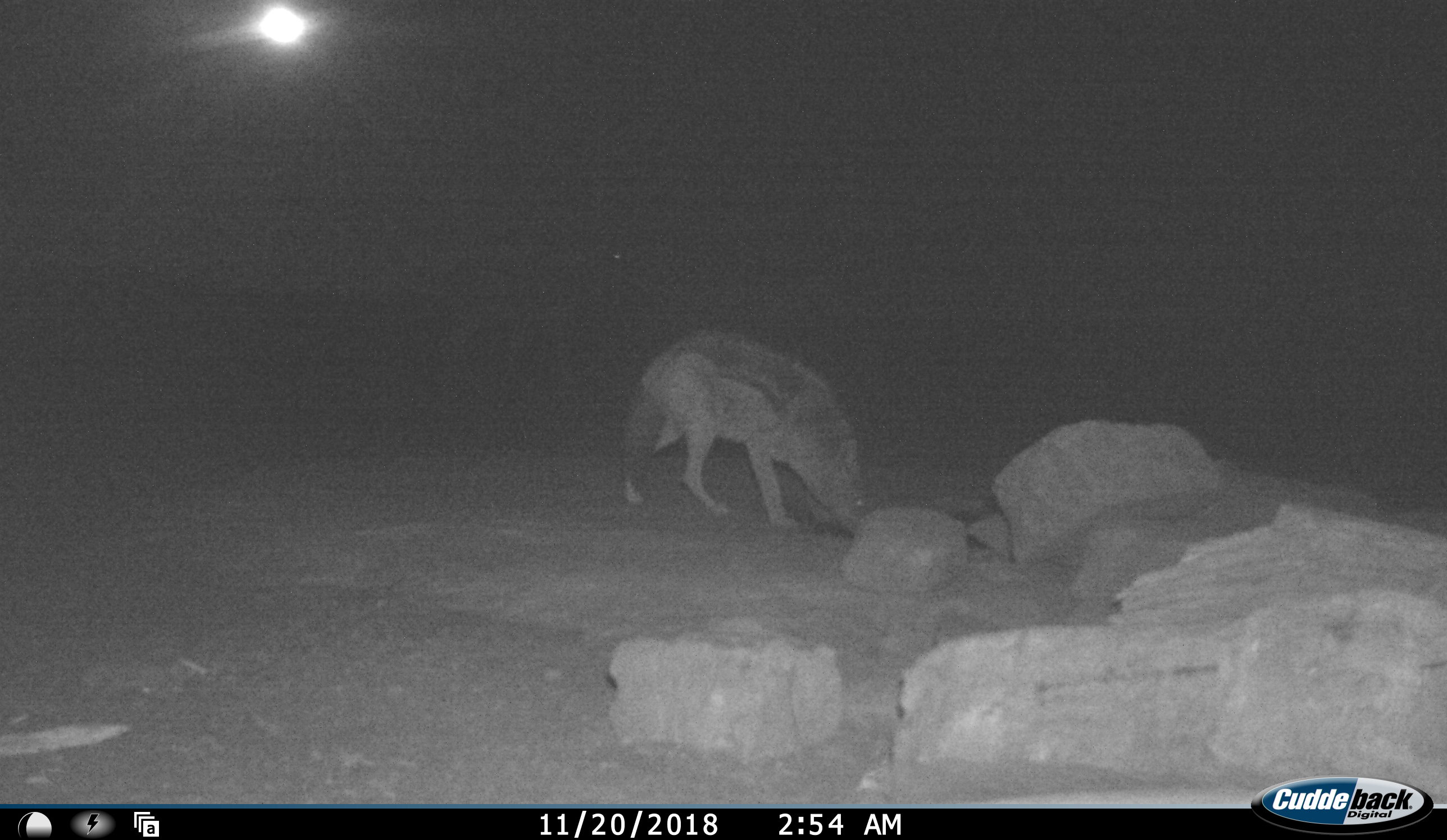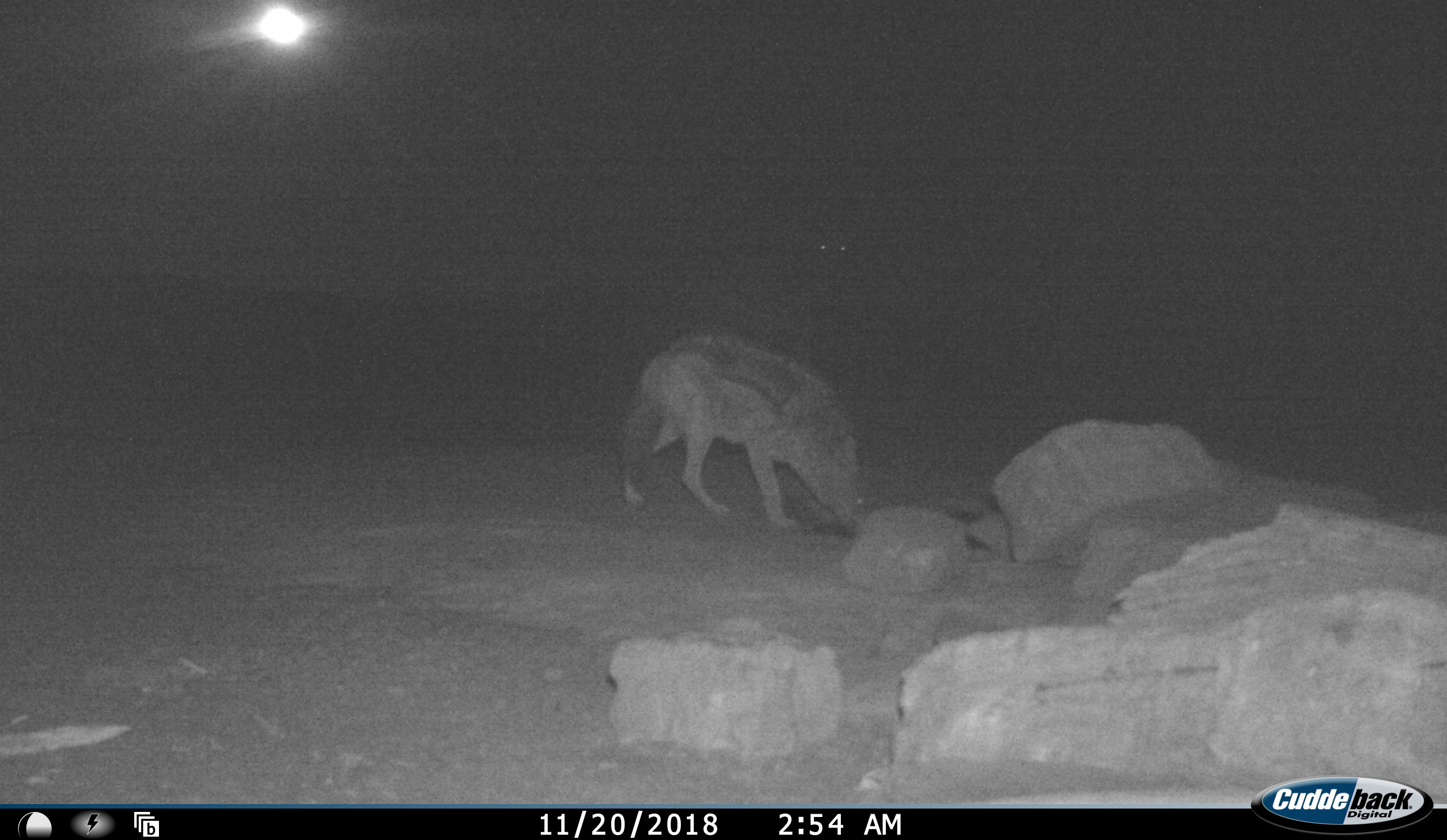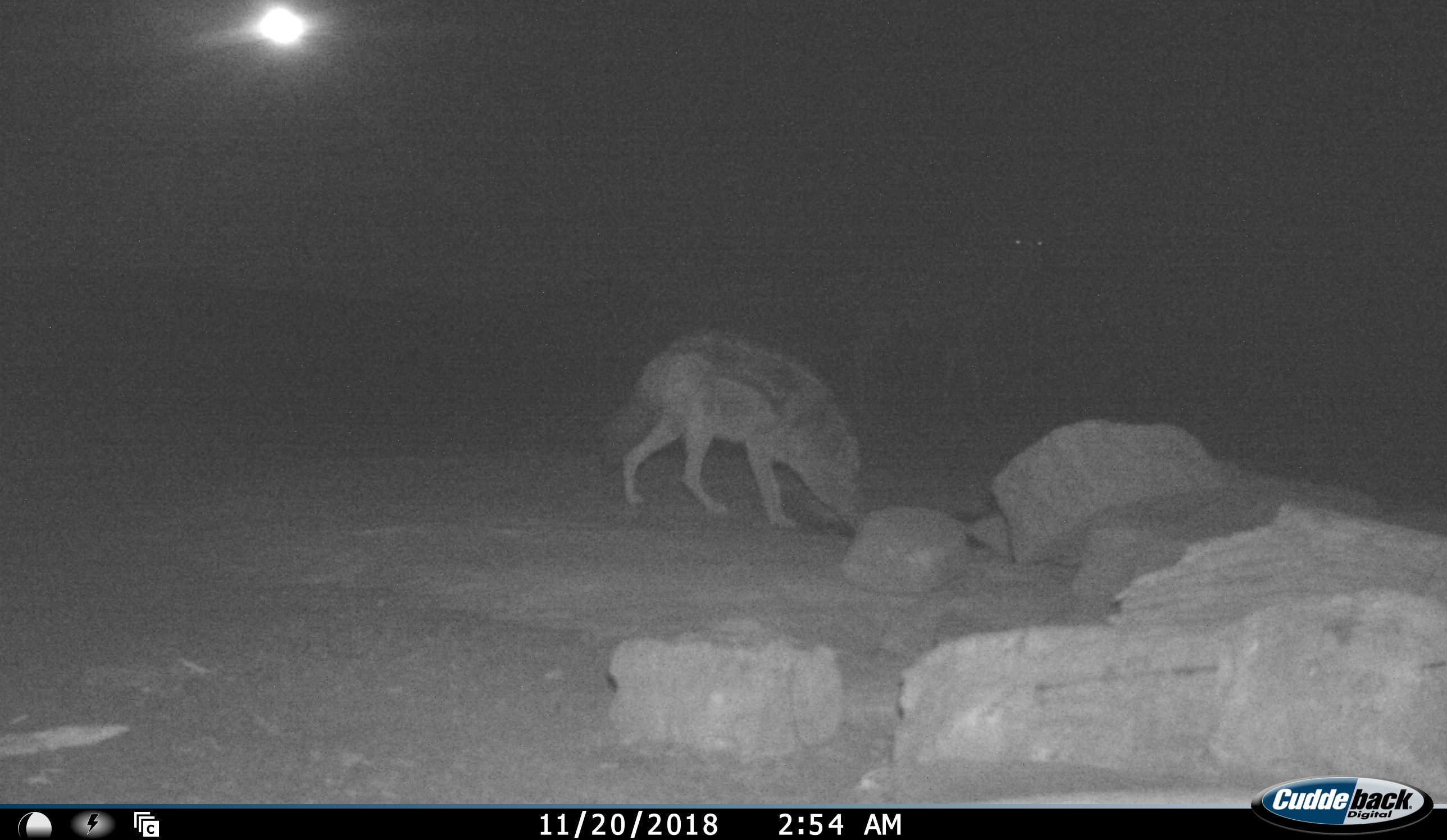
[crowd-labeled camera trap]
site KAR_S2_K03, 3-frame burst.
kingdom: Animalia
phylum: Chordata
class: Mammalia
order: Carnivora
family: Canidae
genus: Lupulella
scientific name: Lupulella mesomelas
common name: black-backed jackal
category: jackalblackbacked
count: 1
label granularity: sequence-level